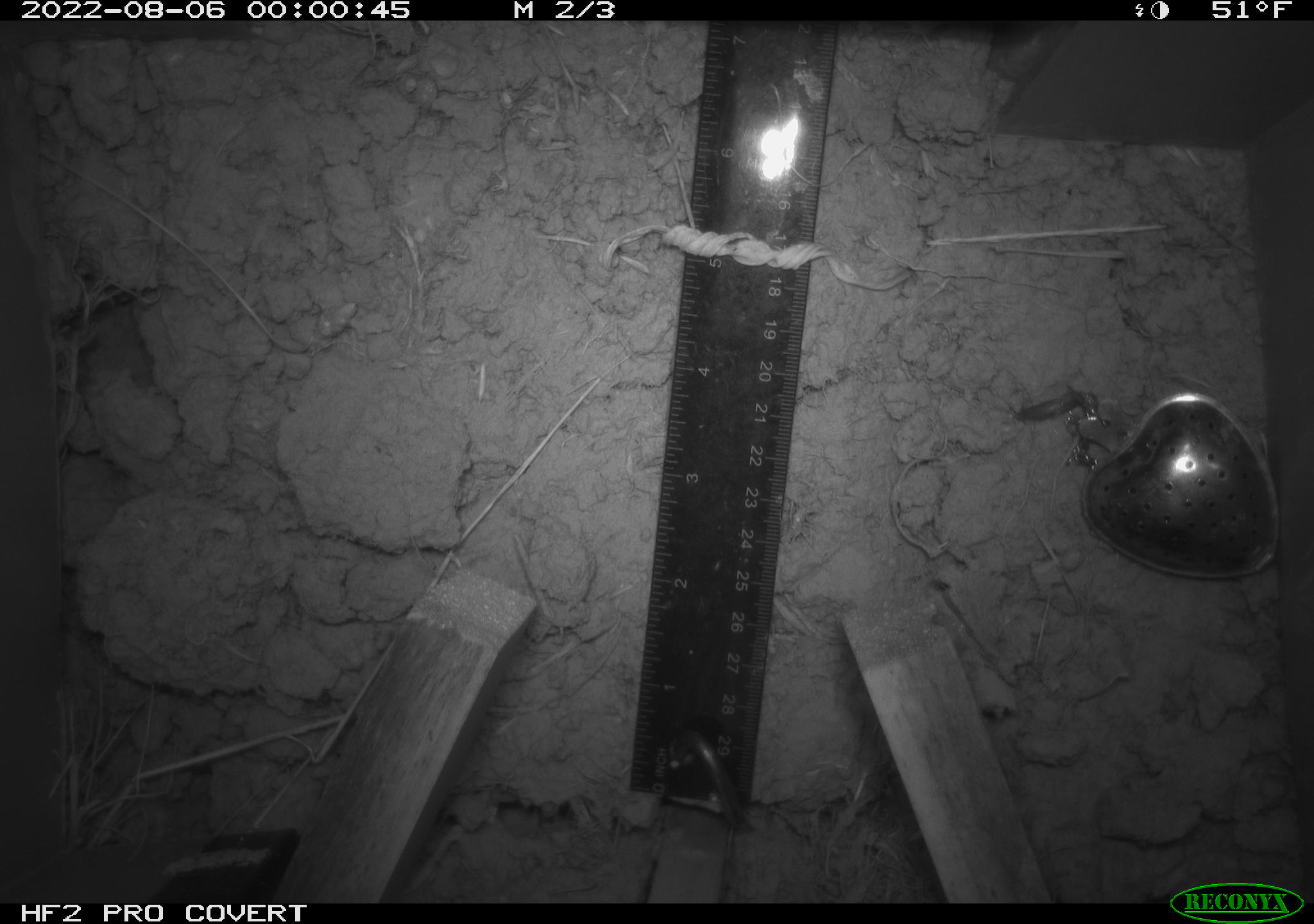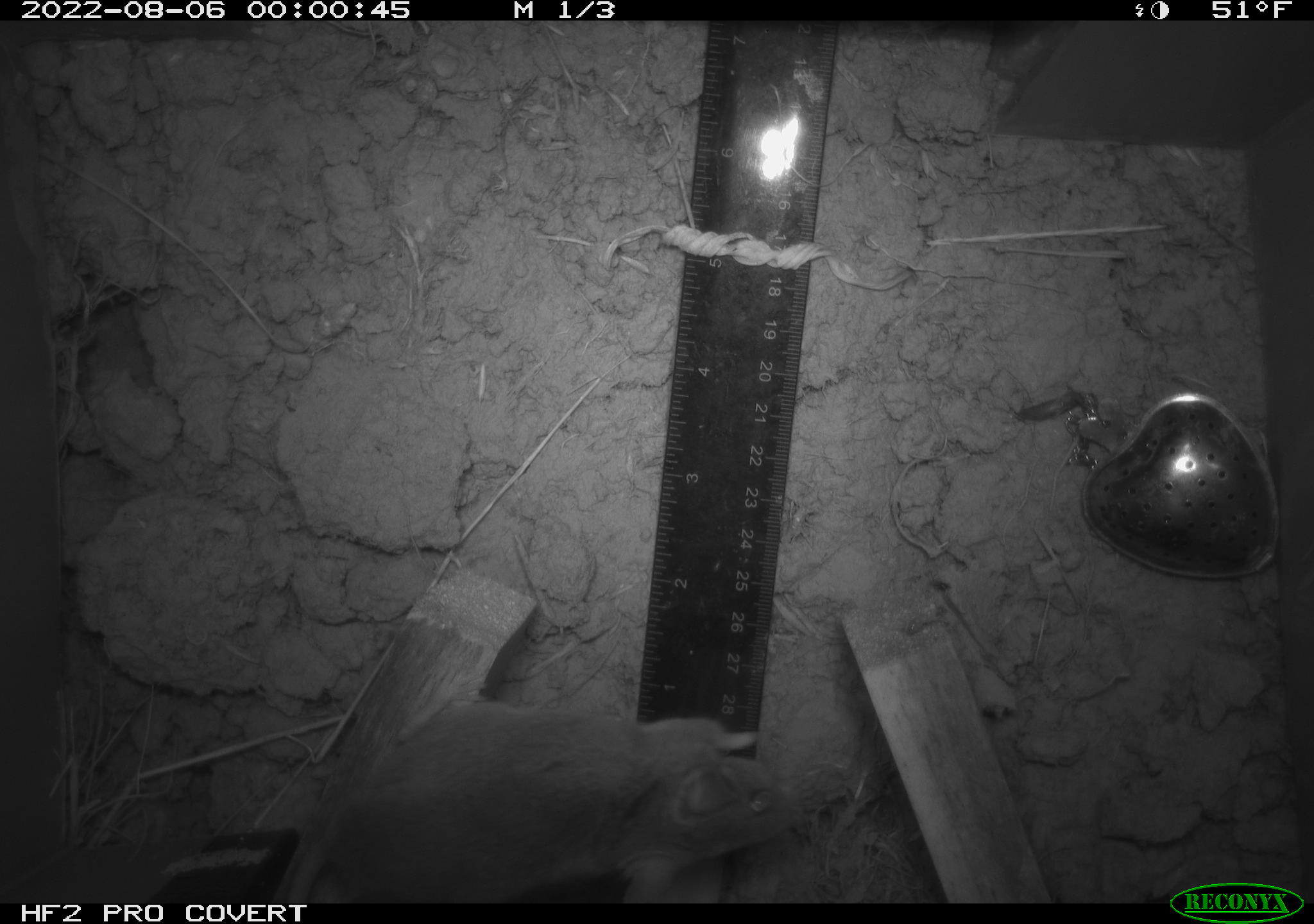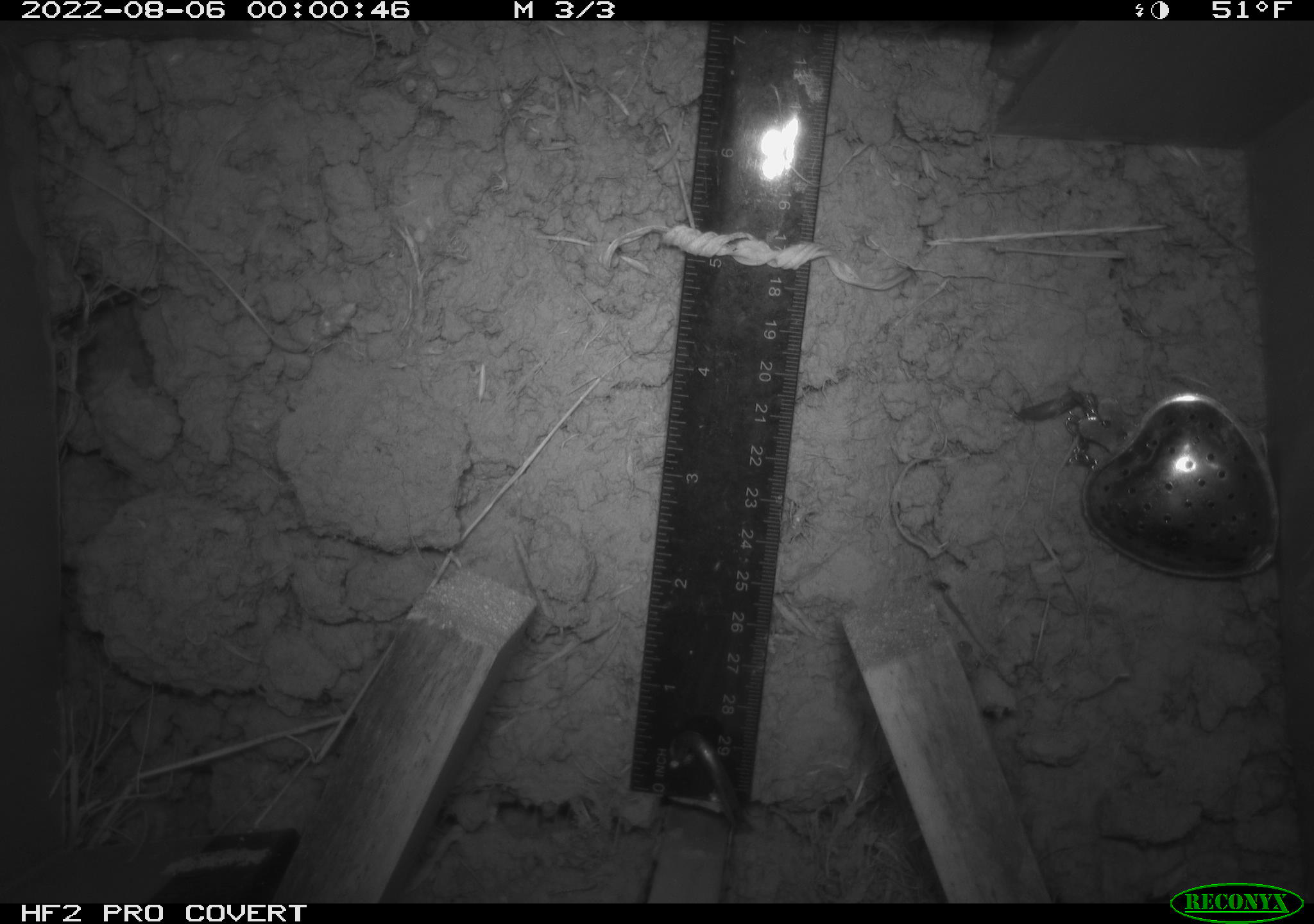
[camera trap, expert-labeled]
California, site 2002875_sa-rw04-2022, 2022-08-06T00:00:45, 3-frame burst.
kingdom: Animalia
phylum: Chordata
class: Mammalia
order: Rodentia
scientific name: Rodentia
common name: mouse species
Mouse species (Rodentia).